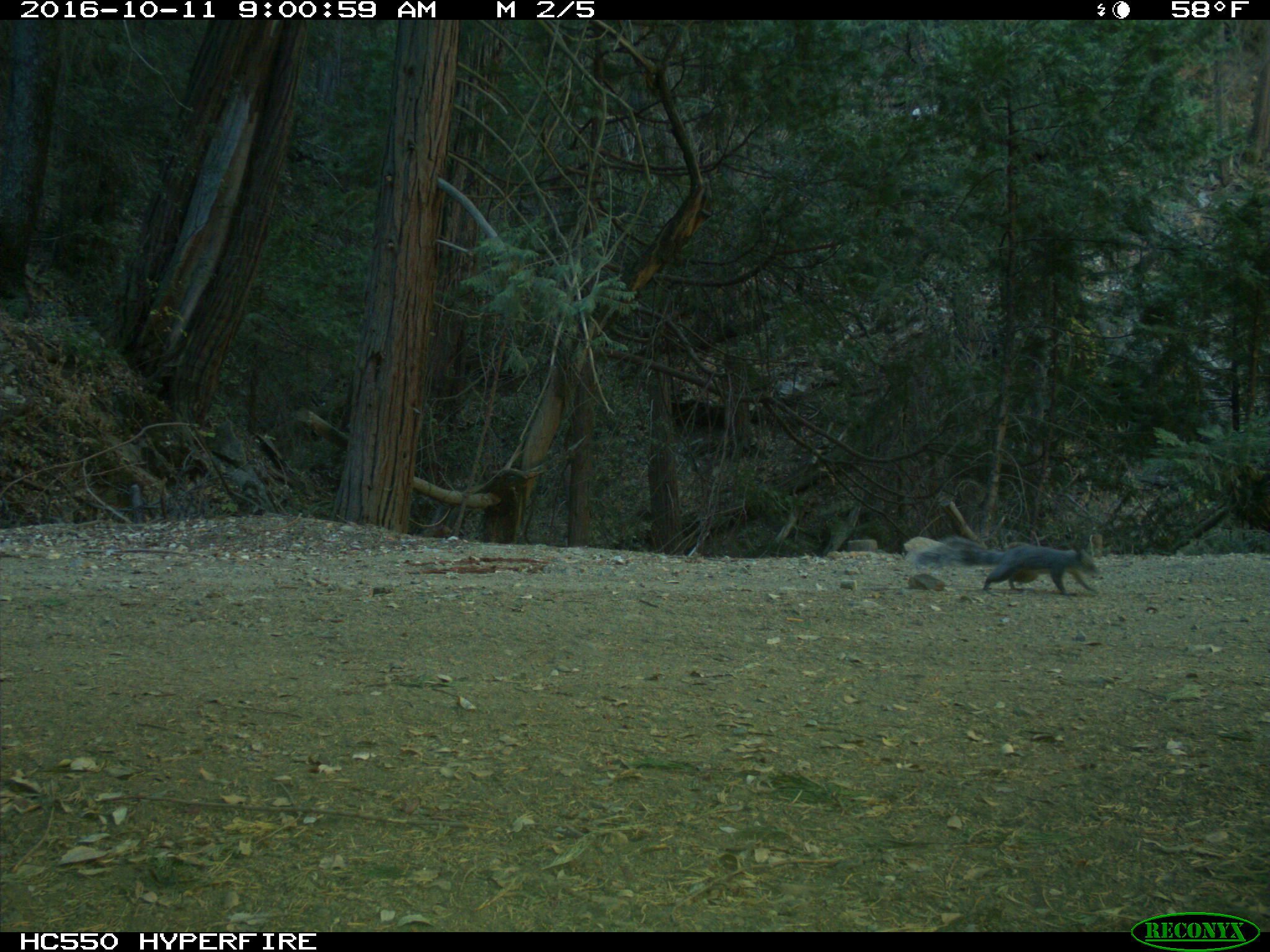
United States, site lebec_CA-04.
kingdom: Animalia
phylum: Chordata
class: Mammalia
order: Rodentia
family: Sciuridae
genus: Sciurus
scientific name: Sciurus carolinensis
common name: eastern gray squirrel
Sciurus carolinensis (eastern gray squirrel).